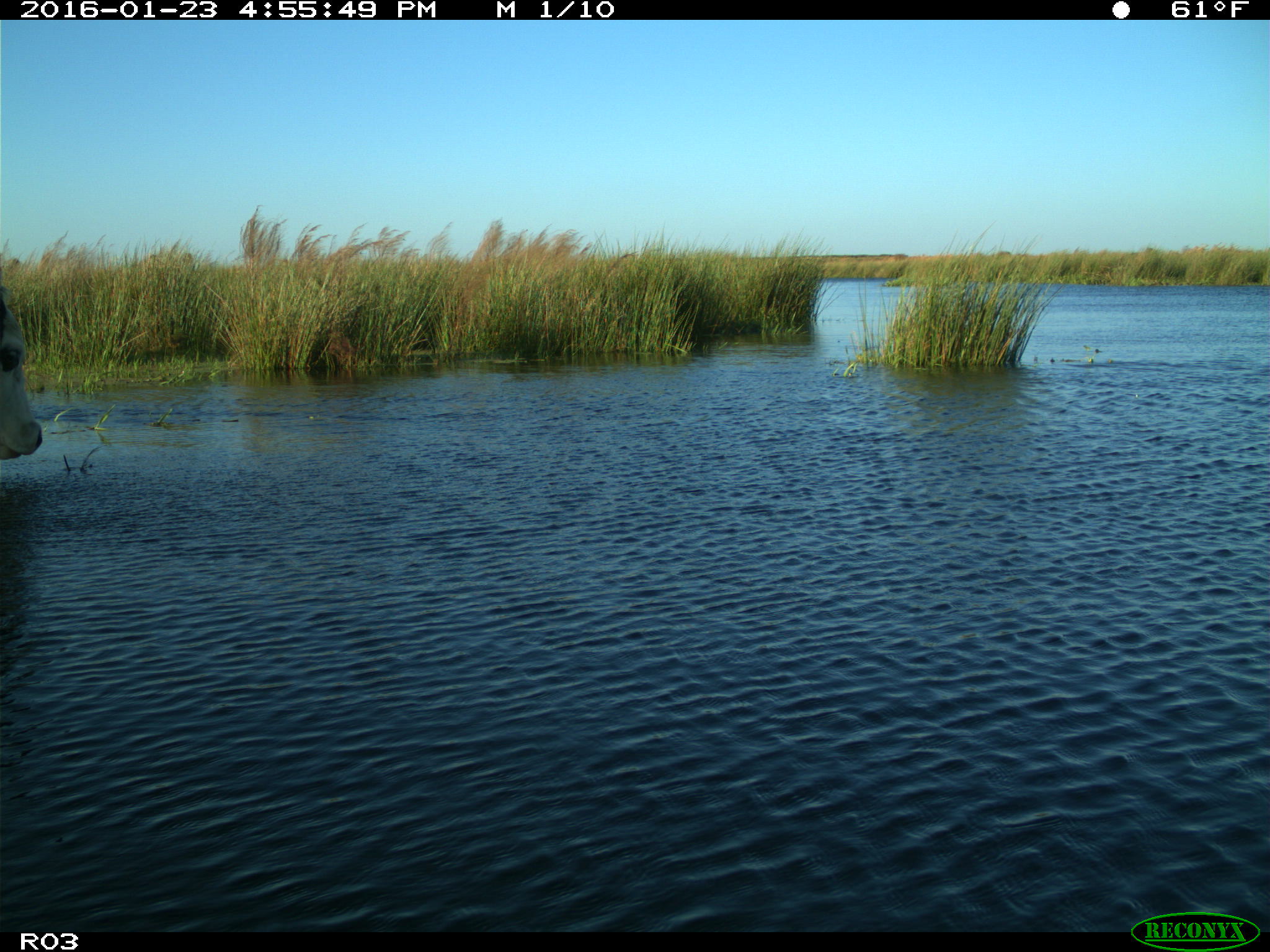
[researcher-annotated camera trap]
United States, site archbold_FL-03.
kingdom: Animalia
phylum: Chordata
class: Mammalia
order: Artiodactyla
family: Bovidae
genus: Bos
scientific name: Bos taurus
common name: domestic cow